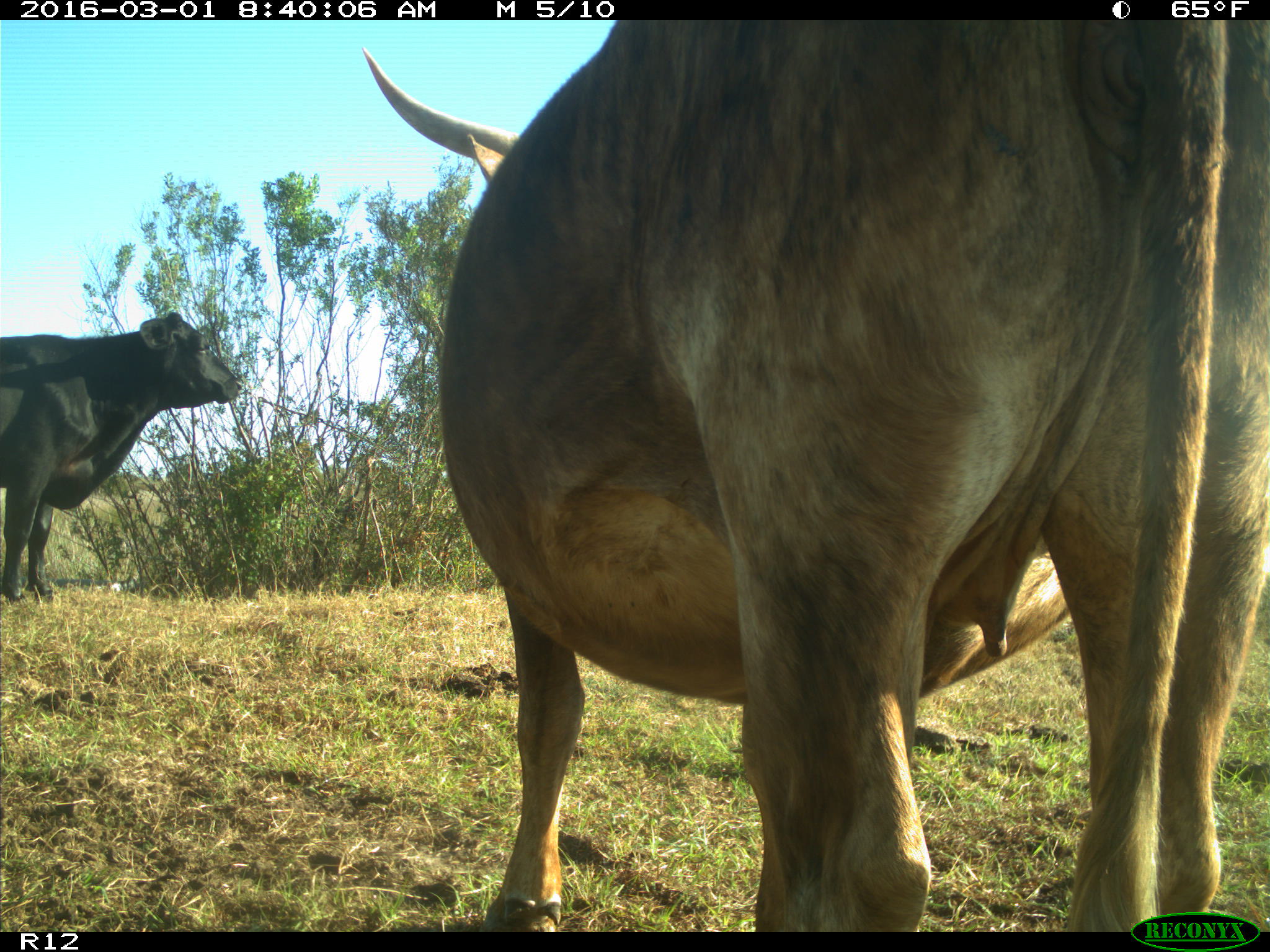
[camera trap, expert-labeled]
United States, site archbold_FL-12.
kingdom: Animalia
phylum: Chordata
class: Mammalia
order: Artiodactyla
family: Bovidae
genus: Bos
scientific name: Bos taurus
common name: domestic cow